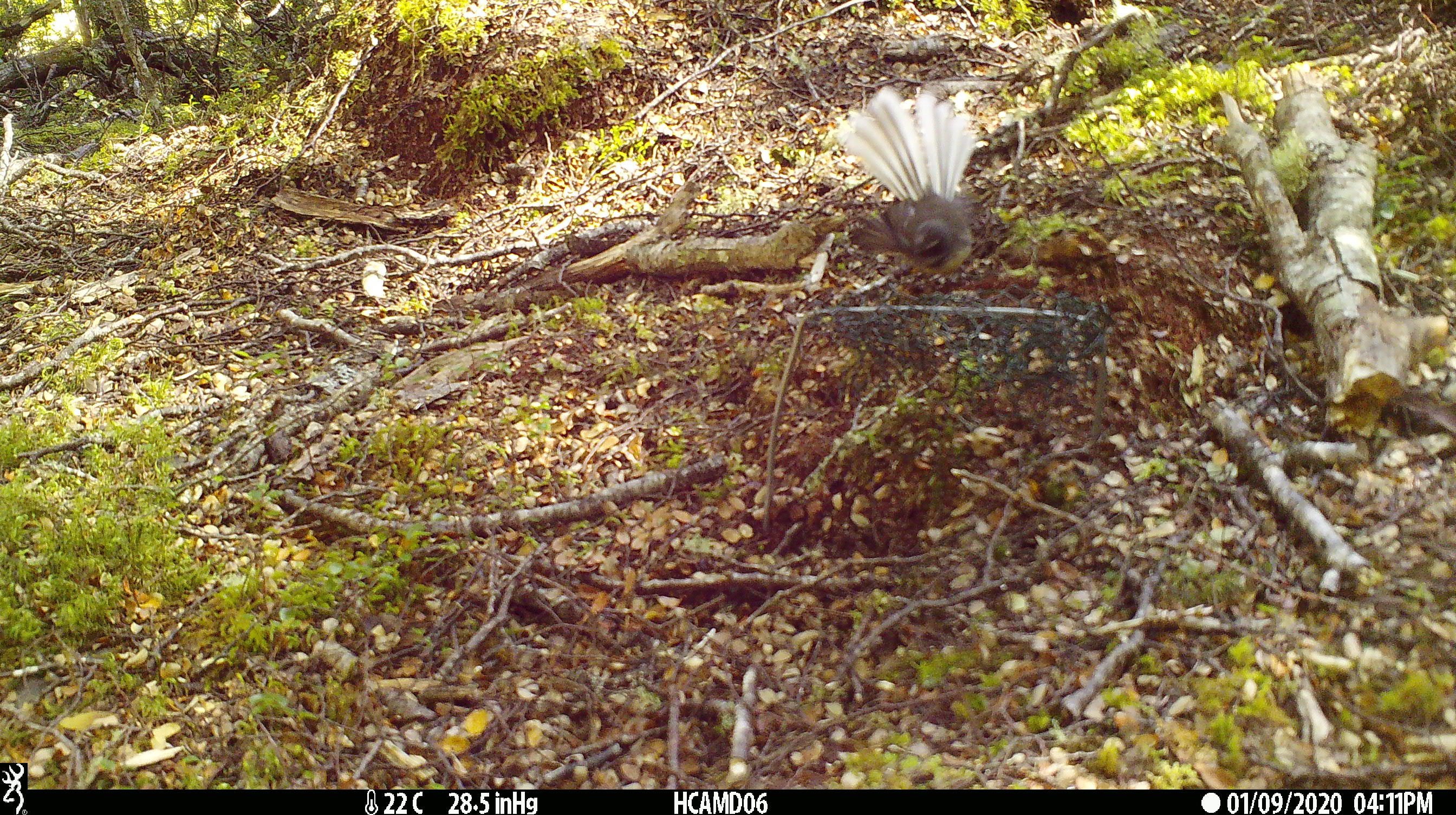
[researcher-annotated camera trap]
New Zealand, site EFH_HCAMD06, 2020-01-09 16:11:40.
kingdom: Animalia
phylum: Chordata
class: Aves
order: Passeriformes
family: Rhipiduridae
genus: Rhipidura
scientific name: Rhipidura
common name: fantails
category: fantail